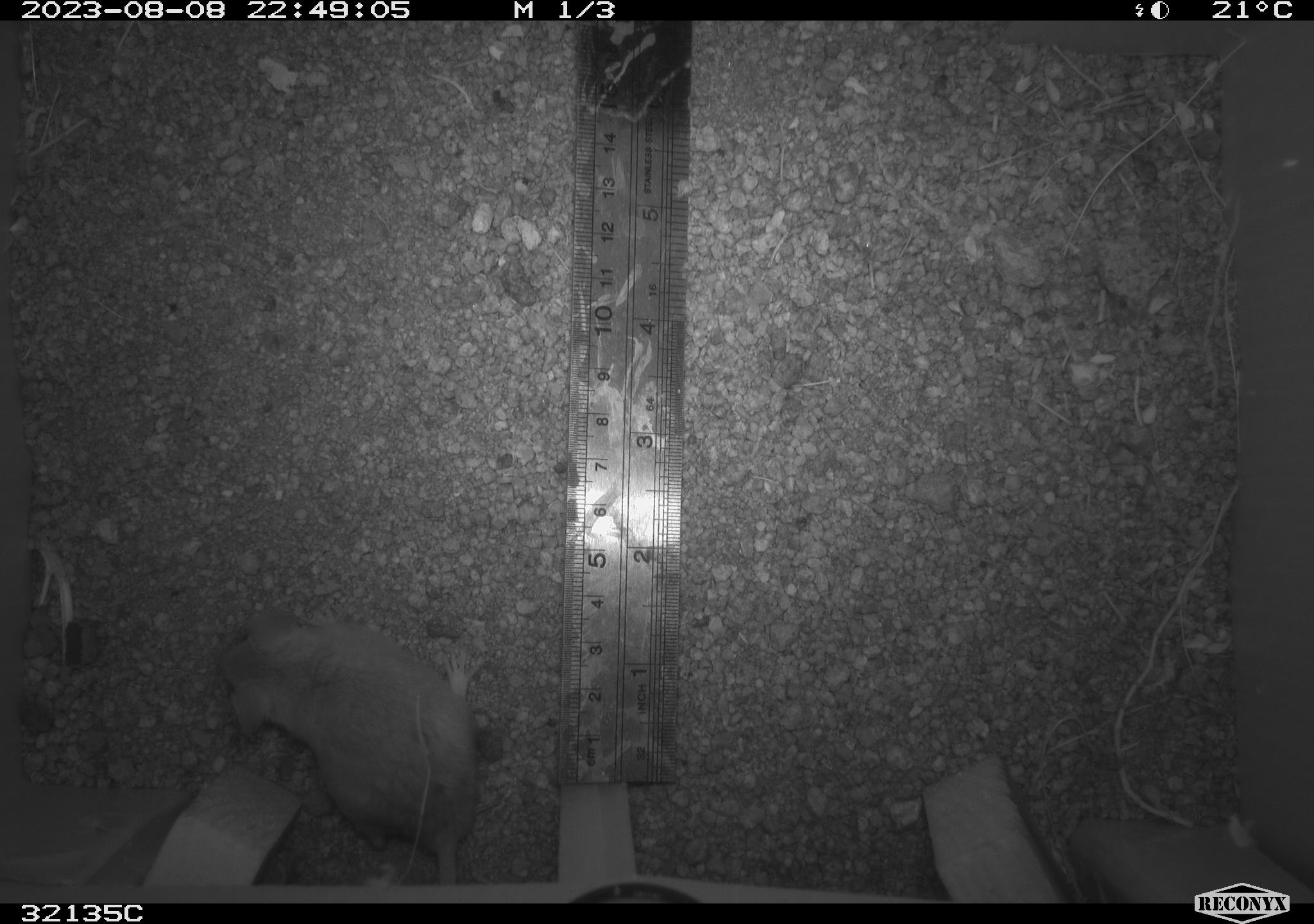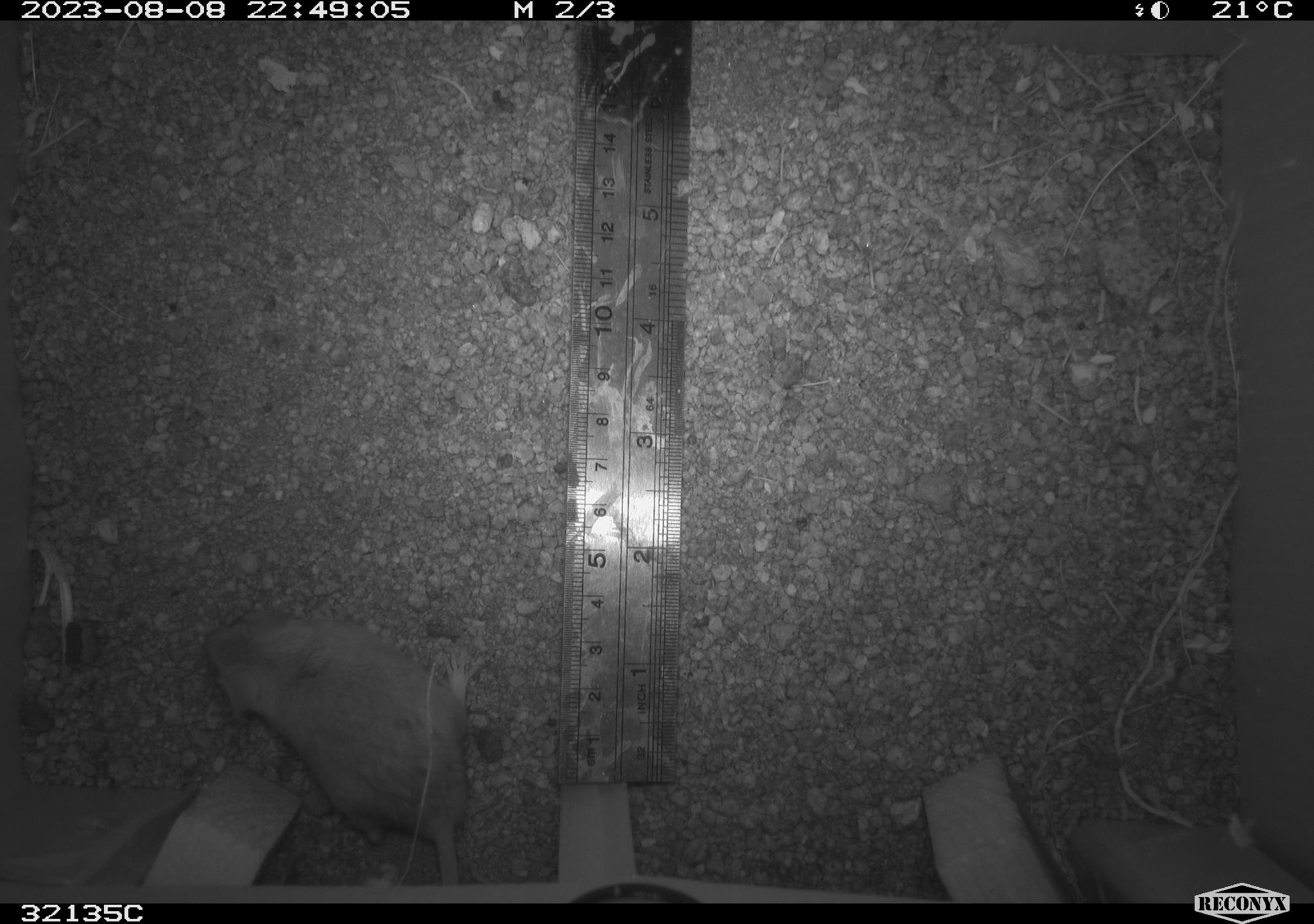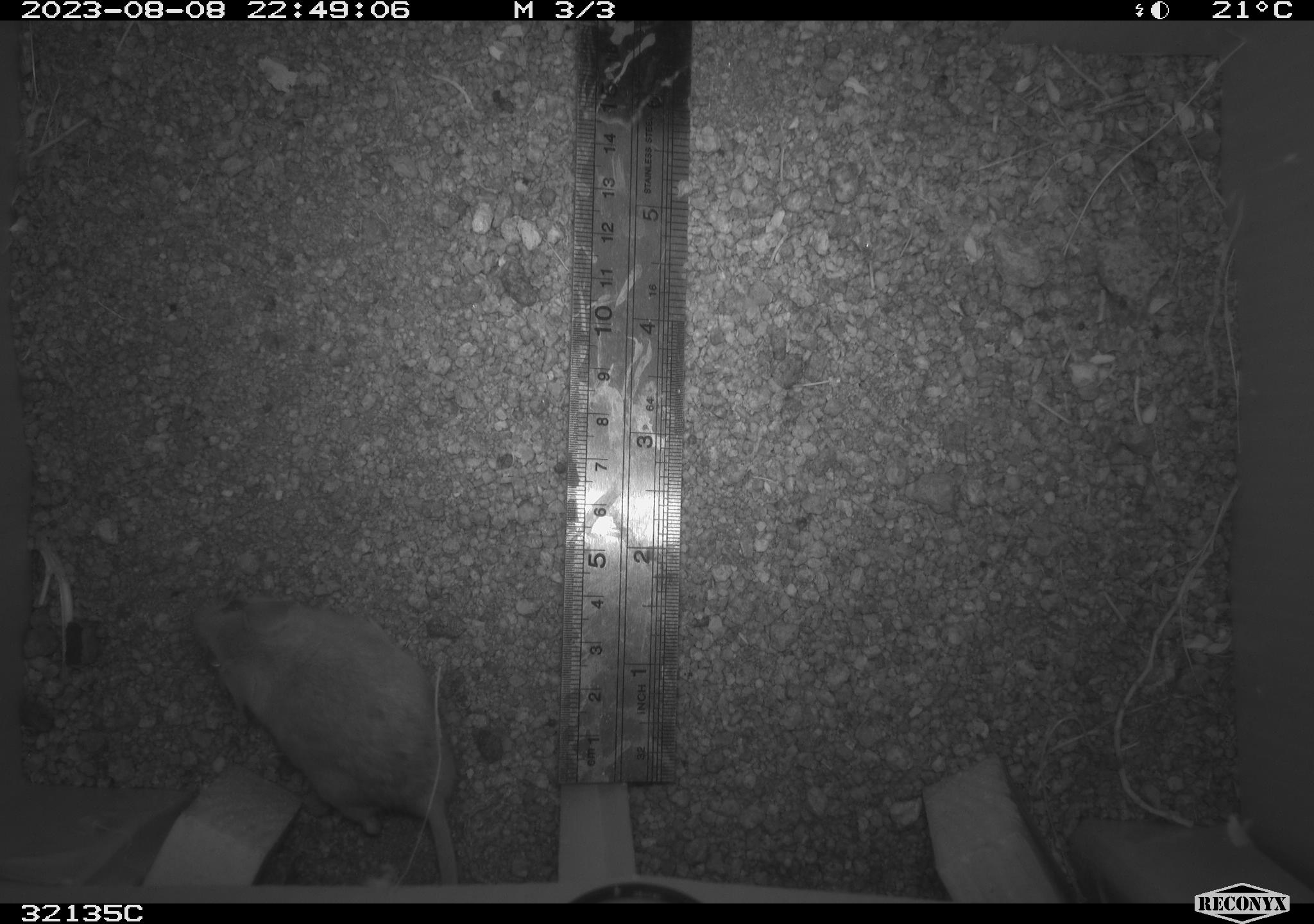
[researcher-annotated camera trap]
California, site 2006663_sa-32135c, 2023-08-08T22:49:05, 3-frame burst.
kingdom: Animalia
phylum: Chordata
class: Mammalia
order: Rodentia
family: Cricetidae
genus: Neotoma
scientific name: Neotoma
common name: pack rat or woodrat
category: neotoma species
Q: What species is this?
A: Neotoma species (pack rat or woodrat) (Neotoma).